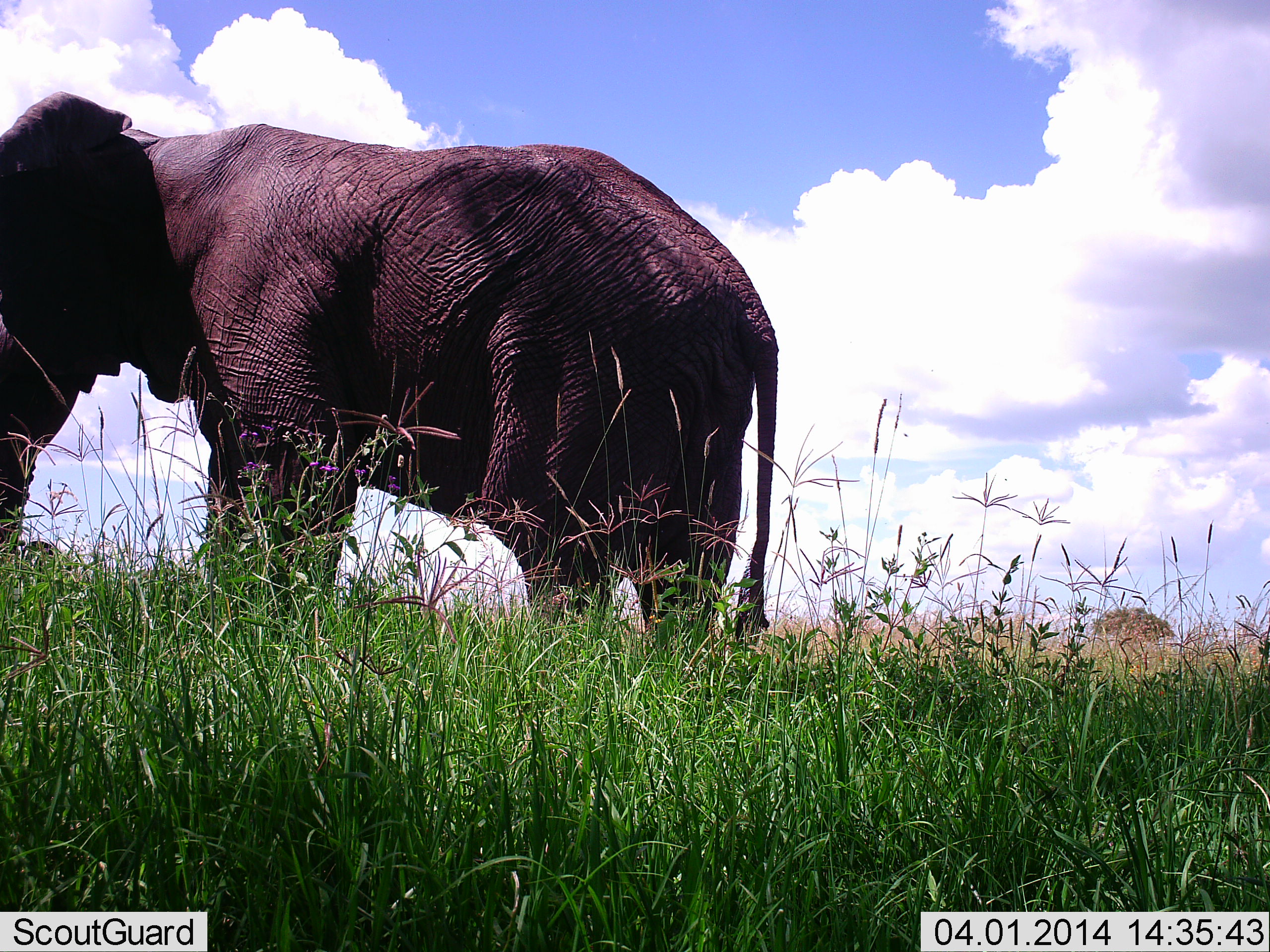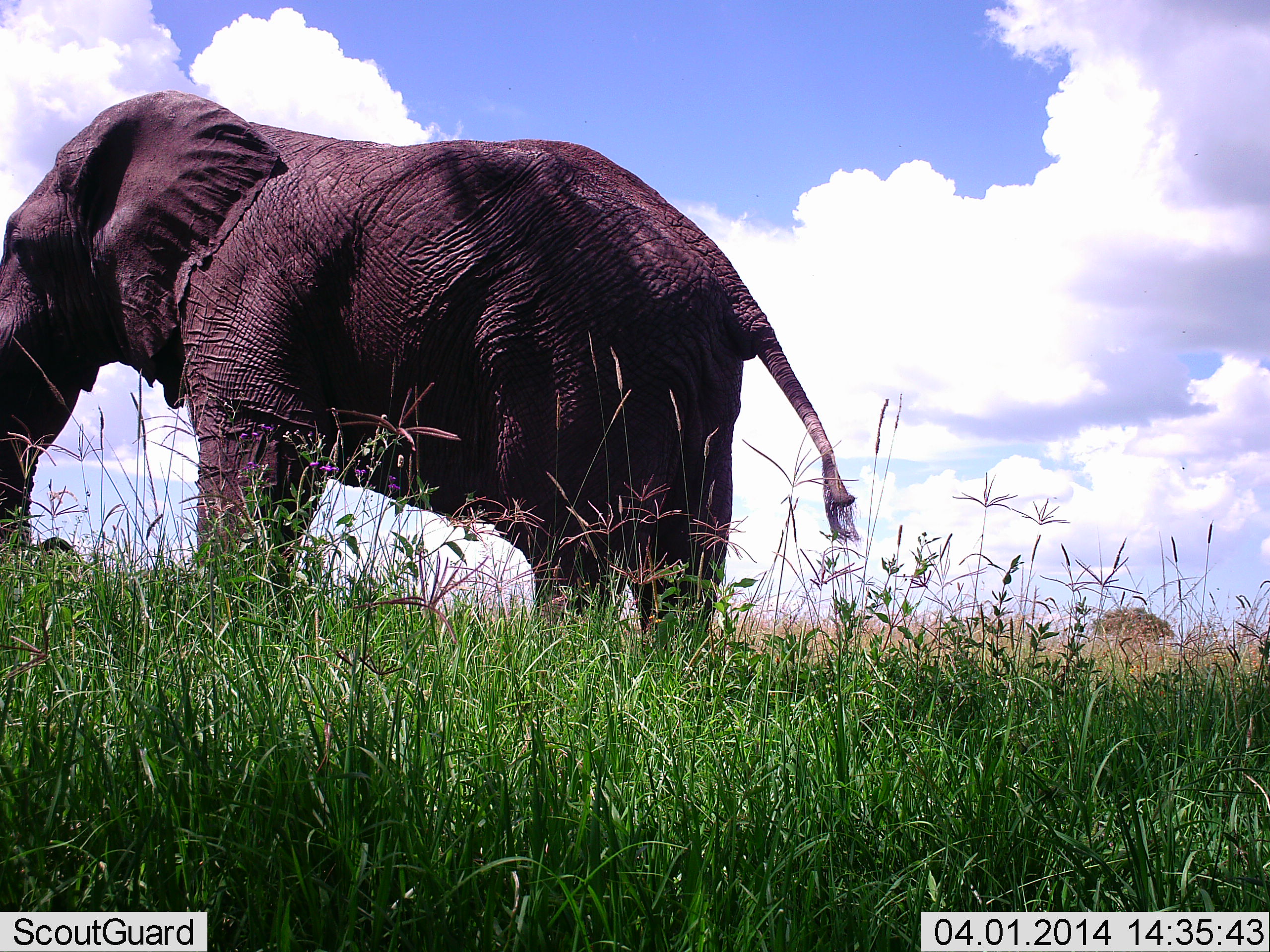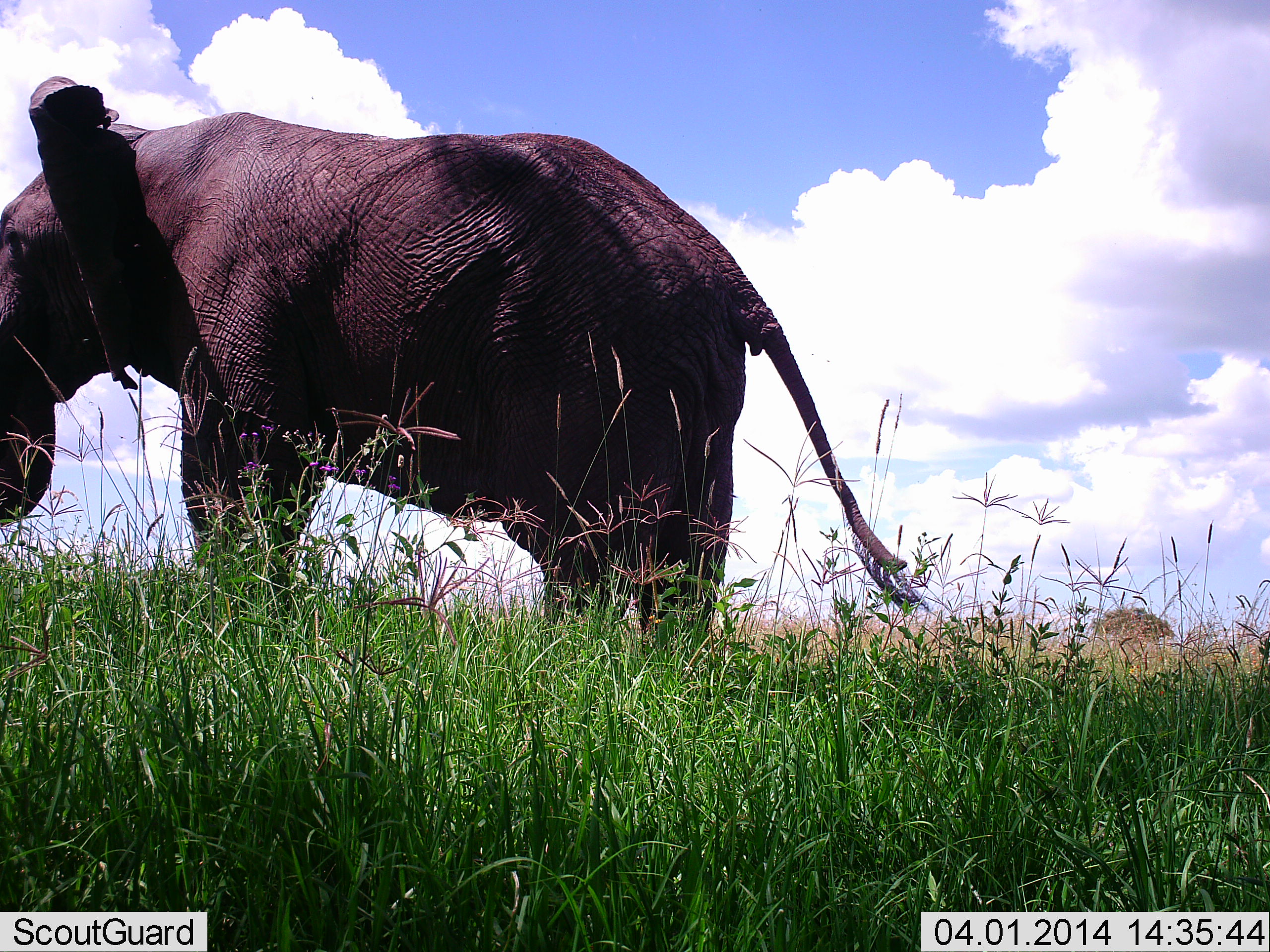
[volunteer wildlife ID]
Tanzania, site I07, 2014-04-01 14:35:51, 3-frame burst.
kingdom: Animalia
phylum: Chordata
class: Mammalia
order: Proboscidea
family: Elephantidae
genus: Loxodonta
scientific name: Loxodonta africana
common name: african bush elephant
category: elephant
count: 1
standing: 100%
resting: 0%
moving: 0%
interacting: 0%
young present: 0%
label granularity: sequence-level